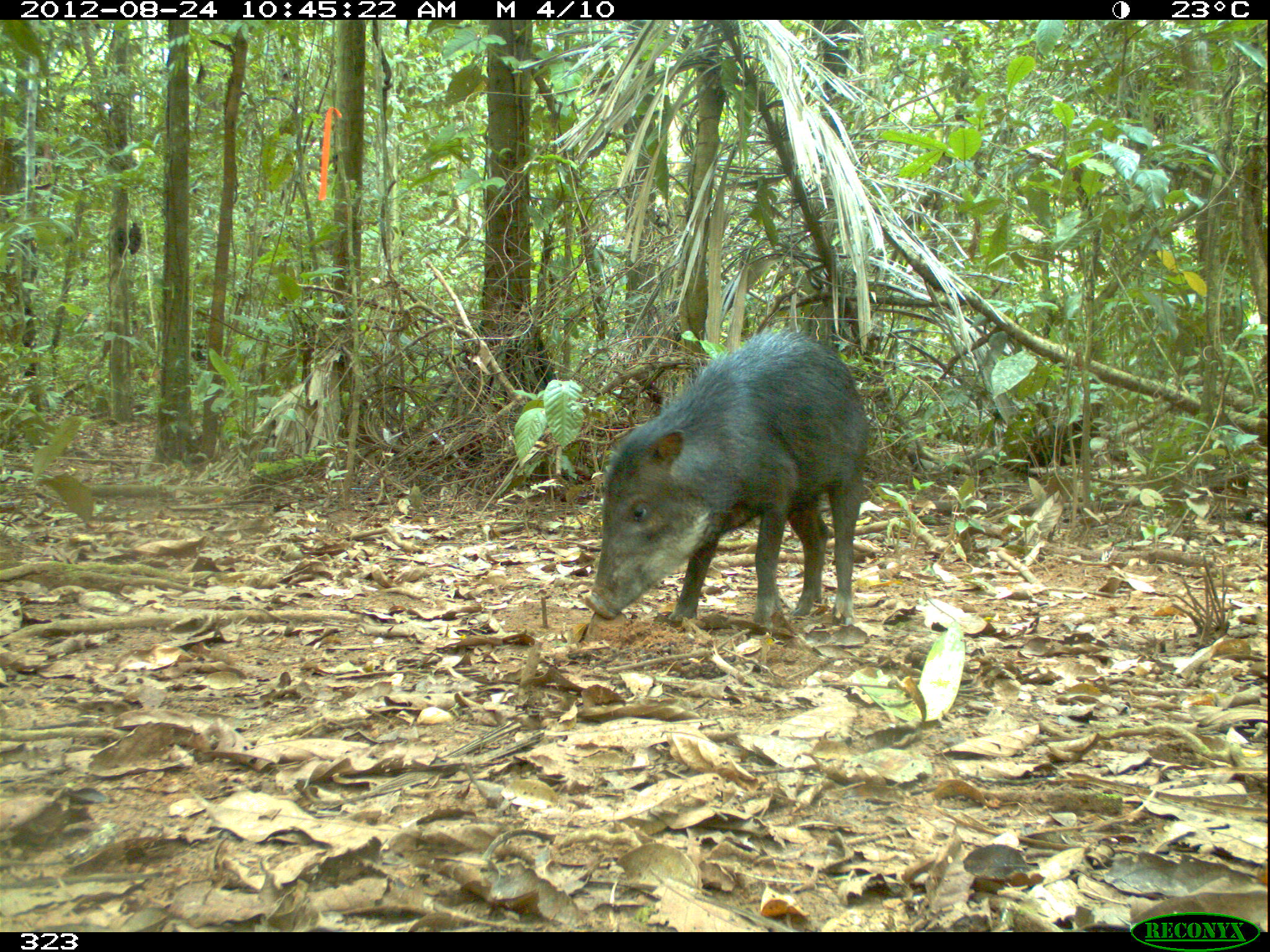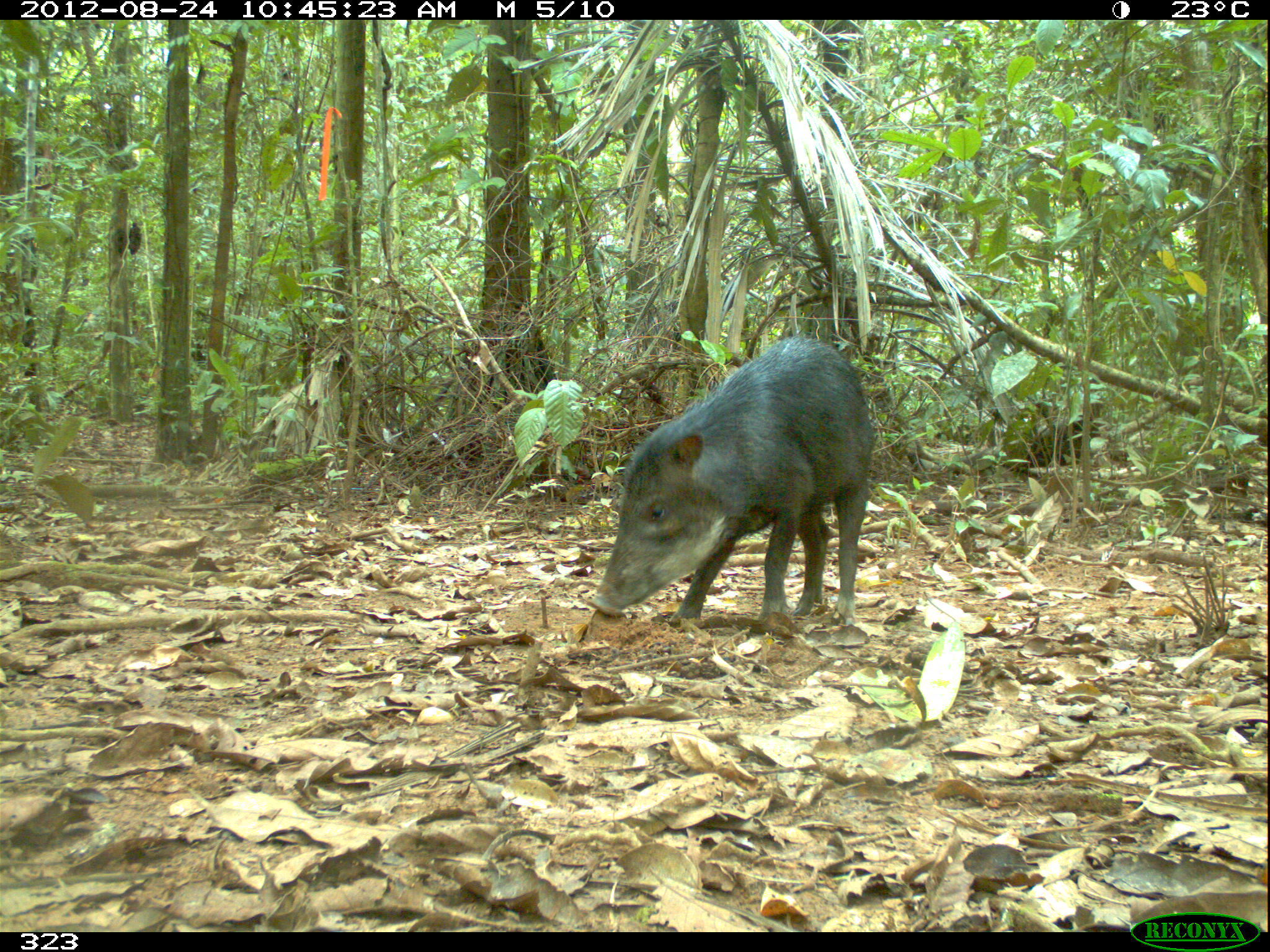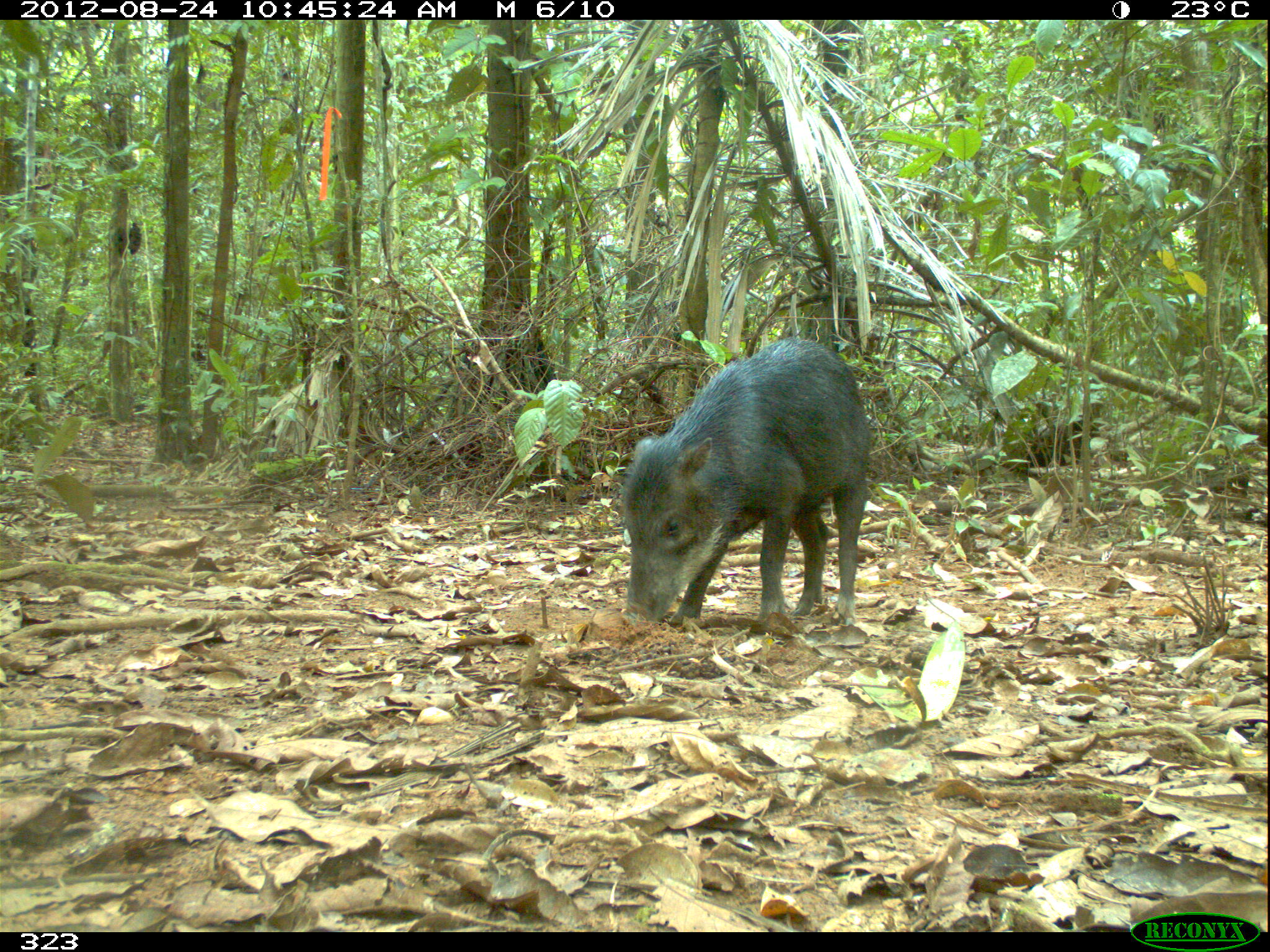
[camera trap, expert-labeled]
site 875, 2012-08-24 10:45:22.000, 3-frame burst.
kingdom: Animalia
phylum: Chordata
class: Mammalia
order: Artiodactyla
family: Tayassuidae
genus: Tayassu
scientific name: Tayassu pecari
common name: white-lipped peccary